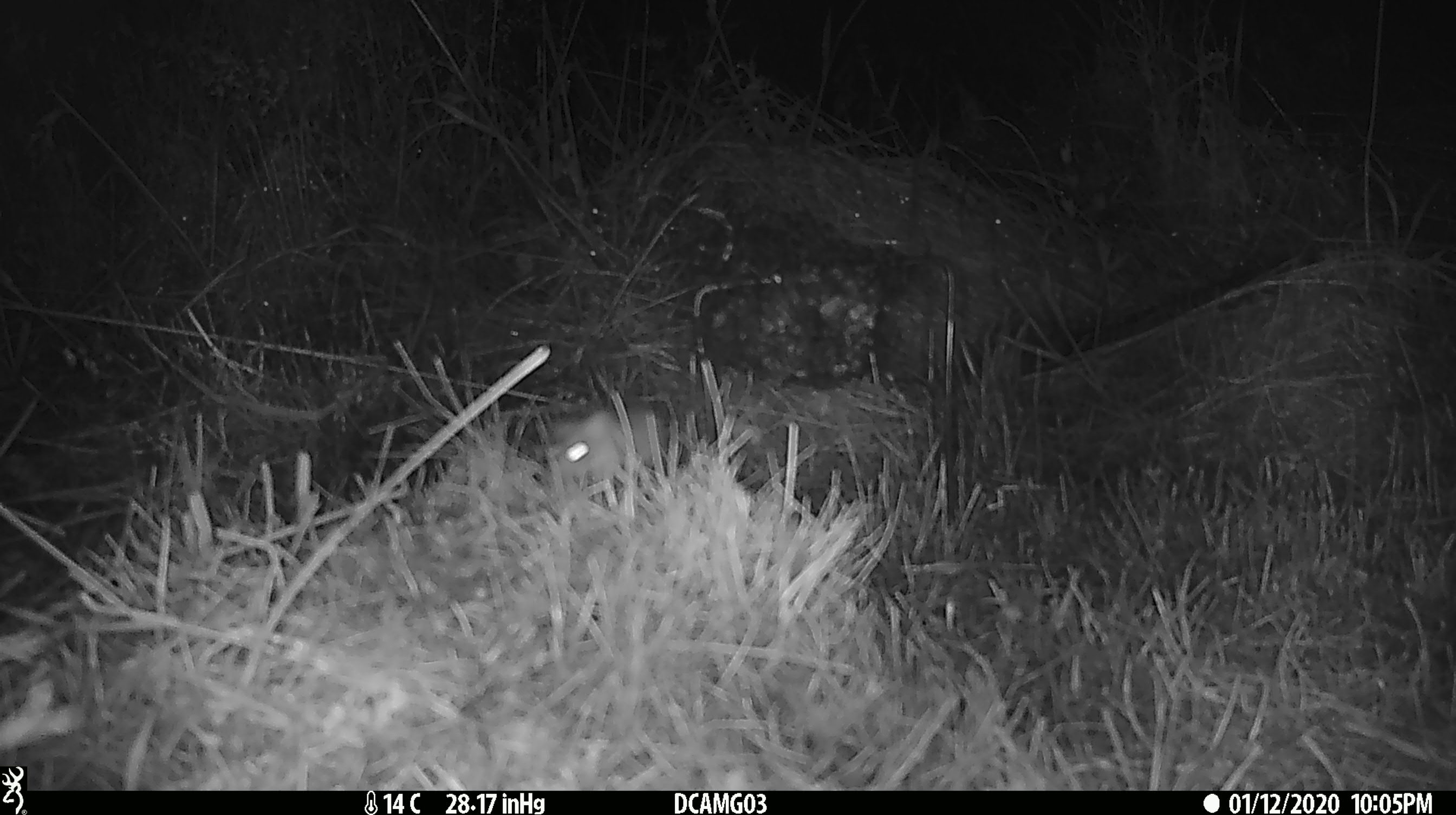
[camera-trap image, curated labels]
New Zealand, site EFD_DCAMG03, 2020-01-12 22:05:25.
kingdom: Animalia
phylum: Chordata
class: Mammalia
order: Rodentia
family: Muridae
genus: Mus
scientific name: Mus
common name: mouse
Mouse (Mus).